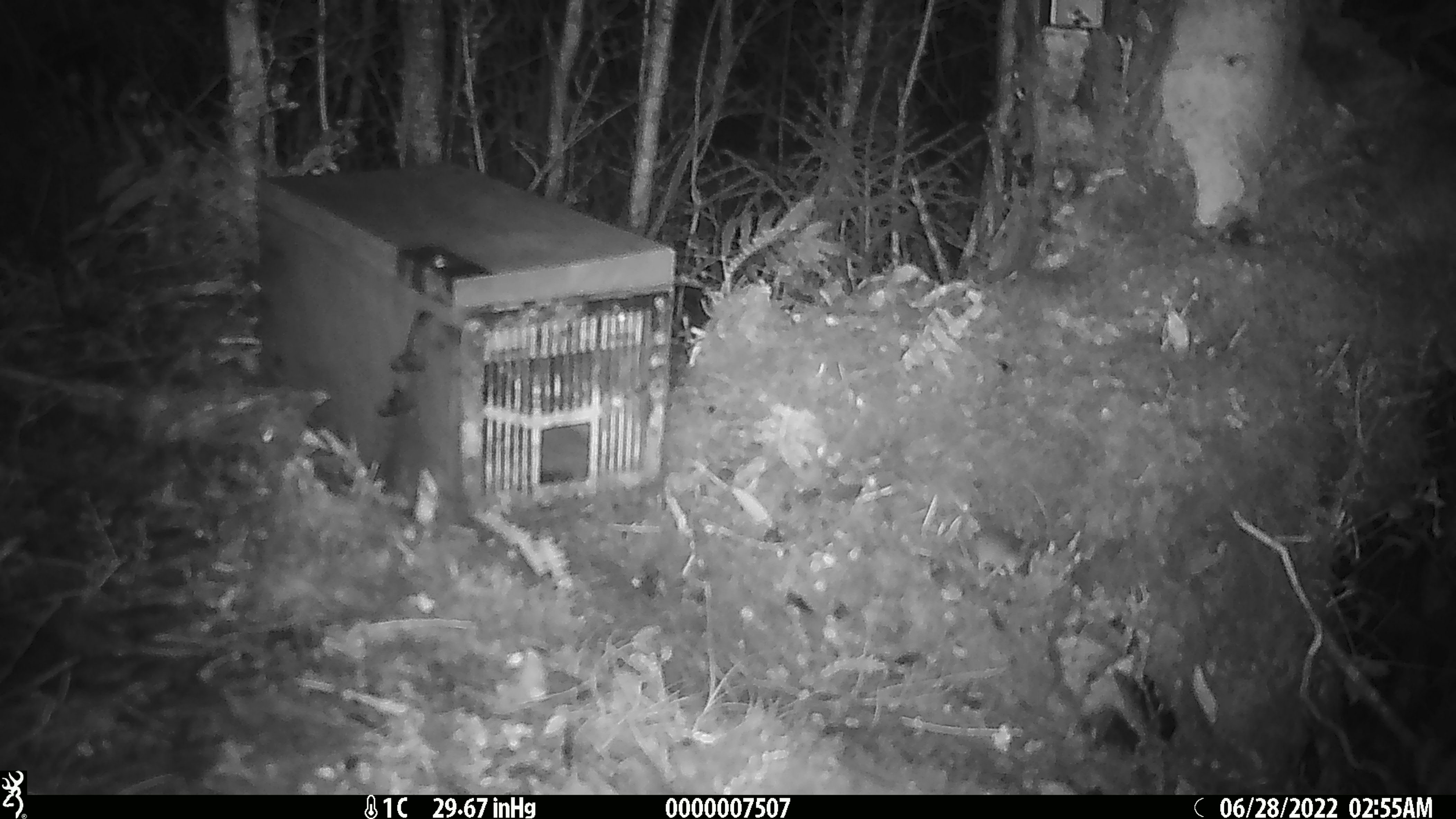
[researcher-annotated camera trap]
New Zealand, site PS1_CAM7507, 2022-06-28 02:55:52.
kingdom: Animalia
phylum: Chordata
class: Mammalia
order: Rodentia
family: Muridae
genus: Mus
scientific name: Mus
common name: mouse